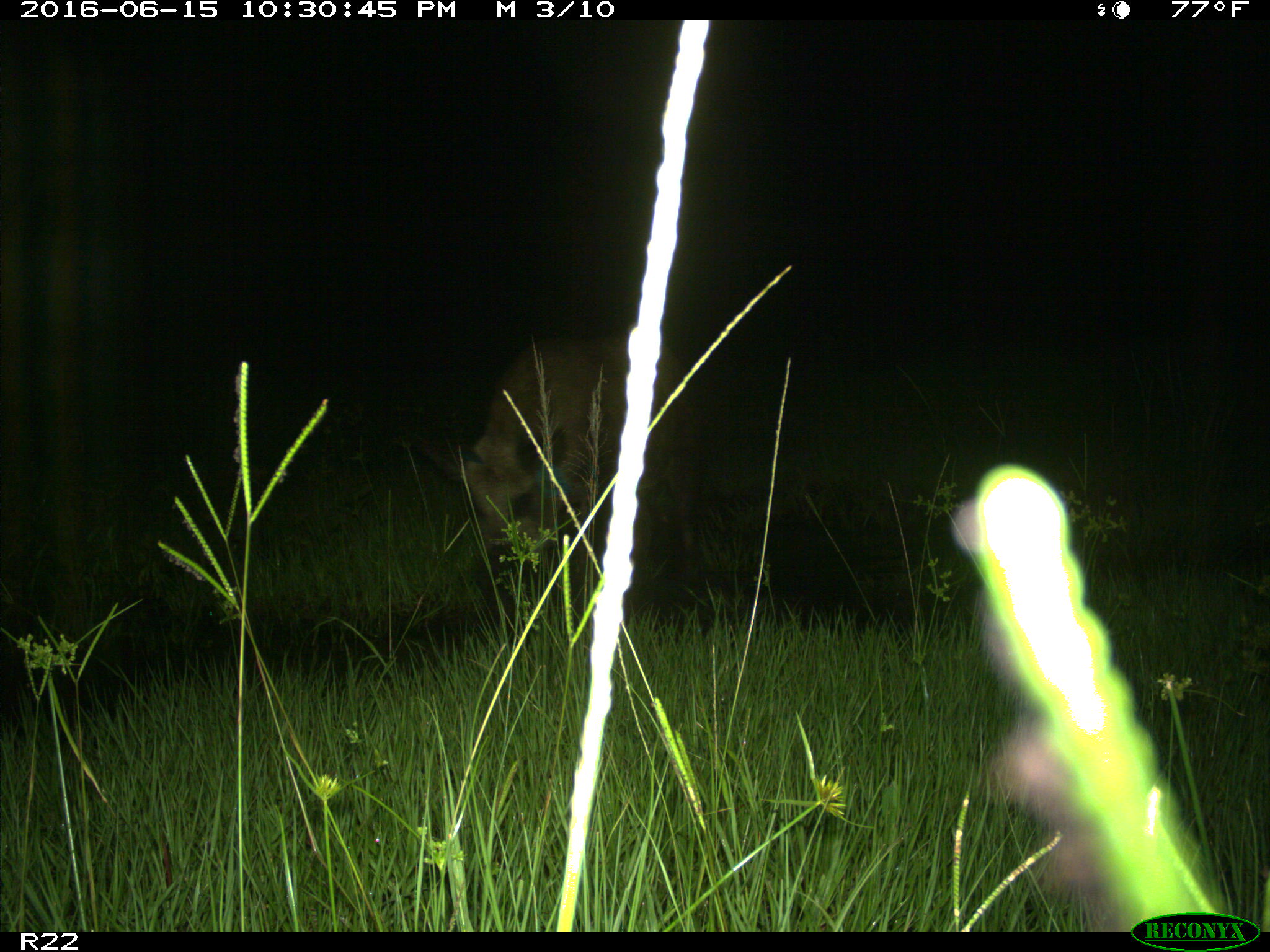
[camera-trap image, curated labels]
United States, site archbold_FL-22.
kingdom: Animalia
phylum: Chordata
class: Mammalia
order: Artiodactyla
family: Suidae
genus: Sus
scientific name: Sus scrofa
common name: wild boar